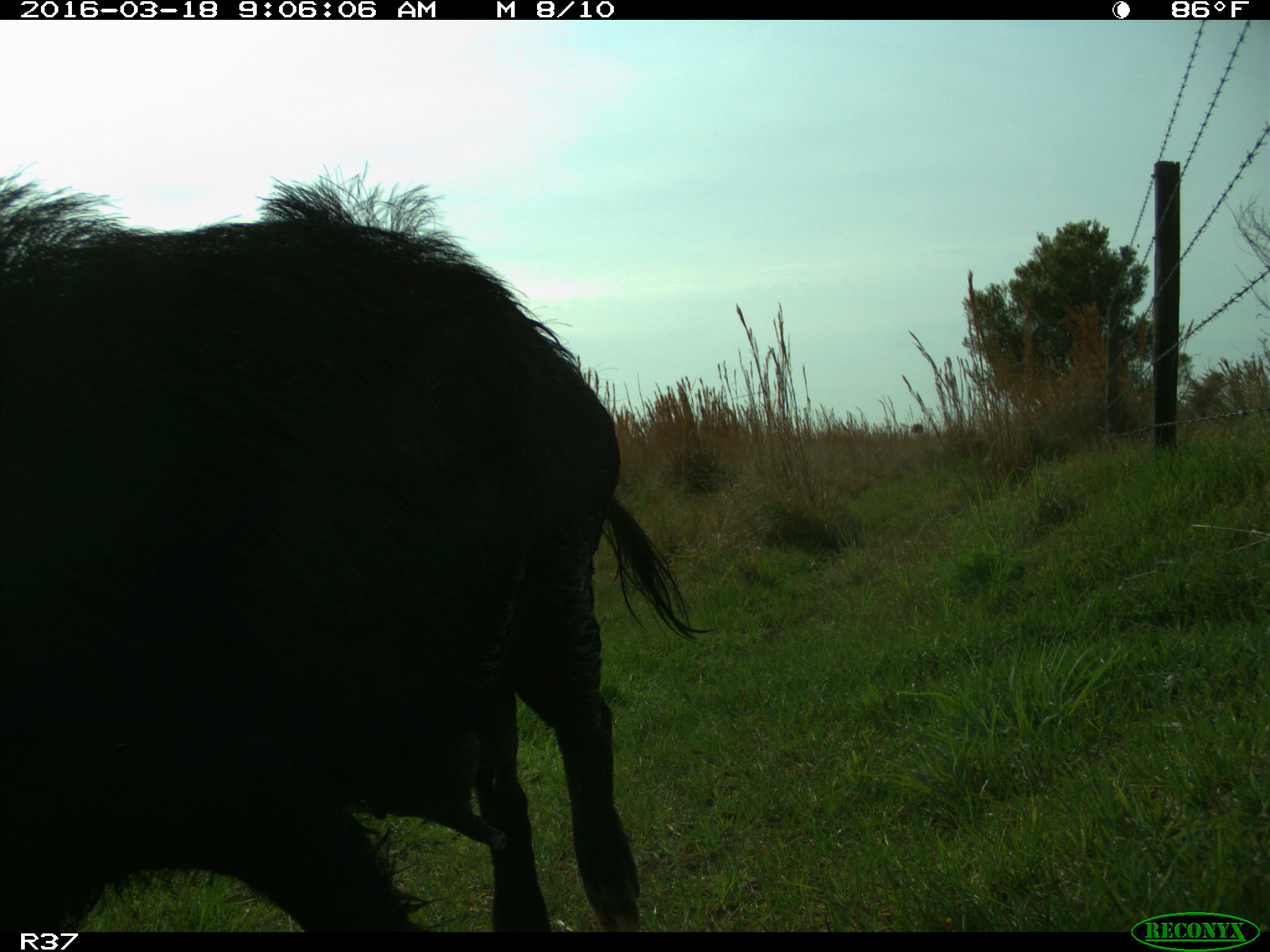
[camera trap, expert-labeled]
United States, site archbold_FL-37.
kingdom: Animalia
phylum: Chordata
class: Mammalia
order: Artiodactyla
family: Suidae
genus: Sus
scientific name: Sus scrofa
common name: wild boar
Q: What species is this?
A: Sus scrofa (wild boar).